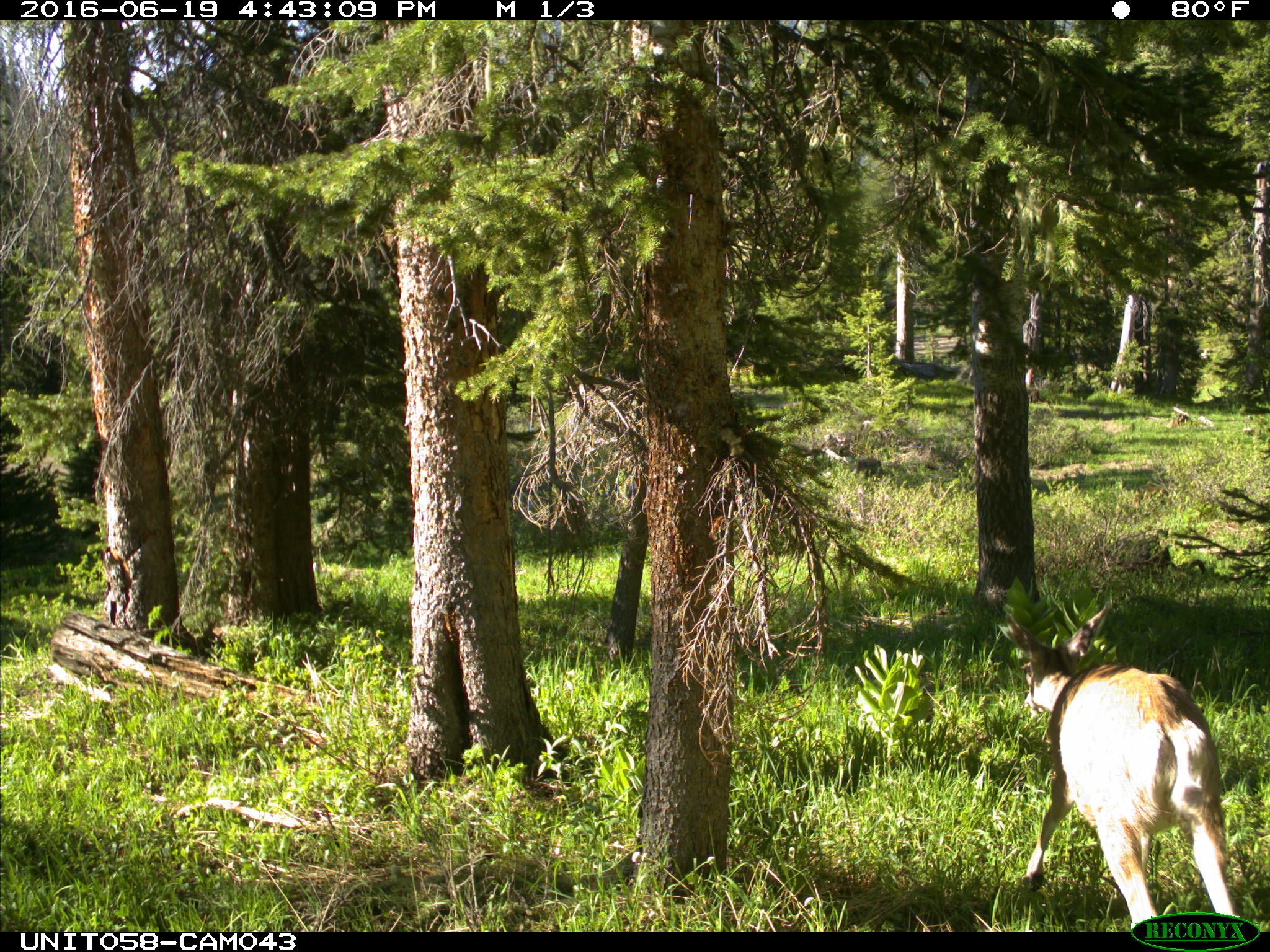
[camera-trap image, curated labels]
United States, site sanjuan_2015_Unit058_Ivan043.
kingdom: Animalia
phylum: Chordata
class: Mammalia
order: Artiodactyla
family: Cervidae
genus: Odocoileus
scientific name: Odocoileus hemionus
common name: mule deer